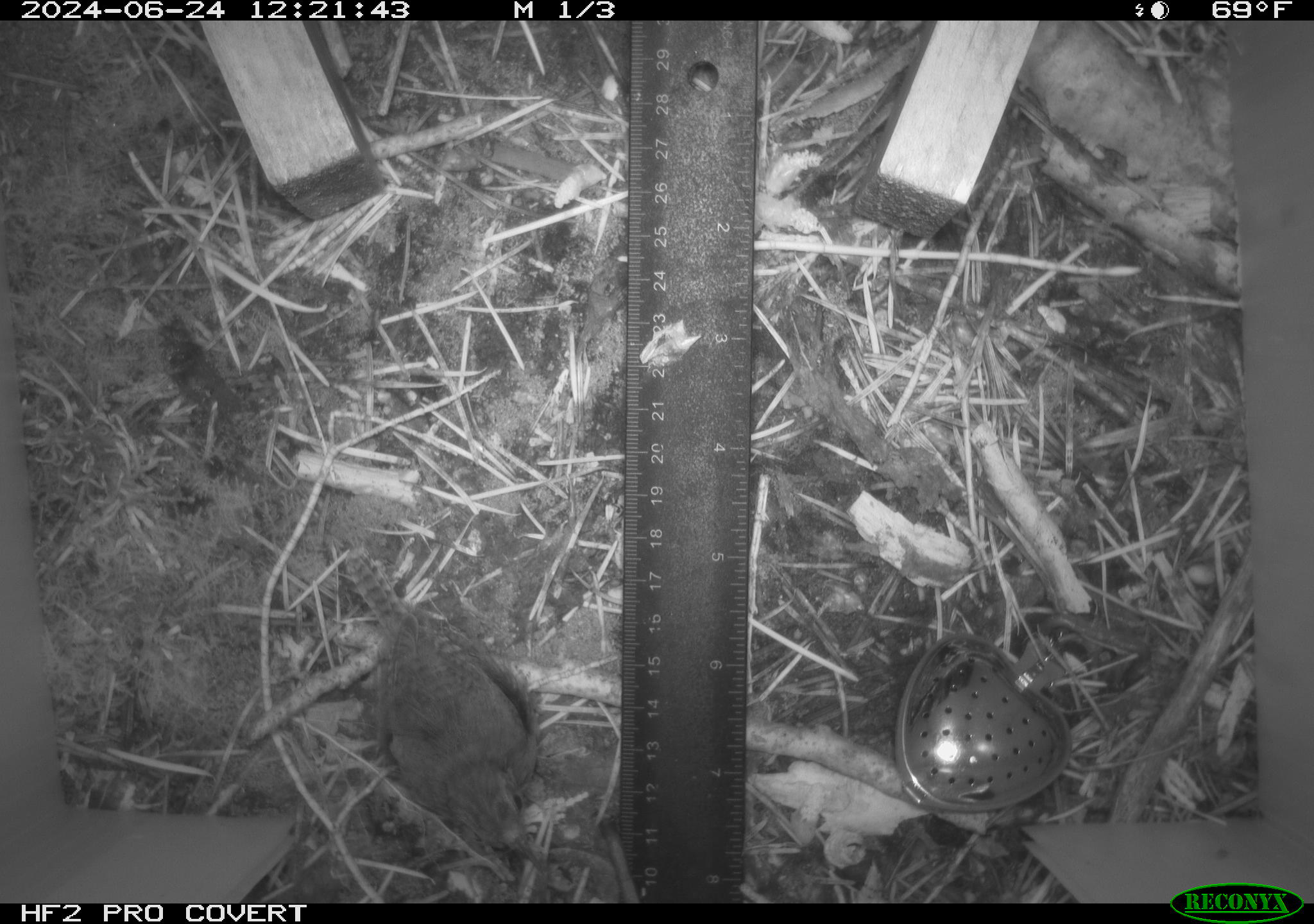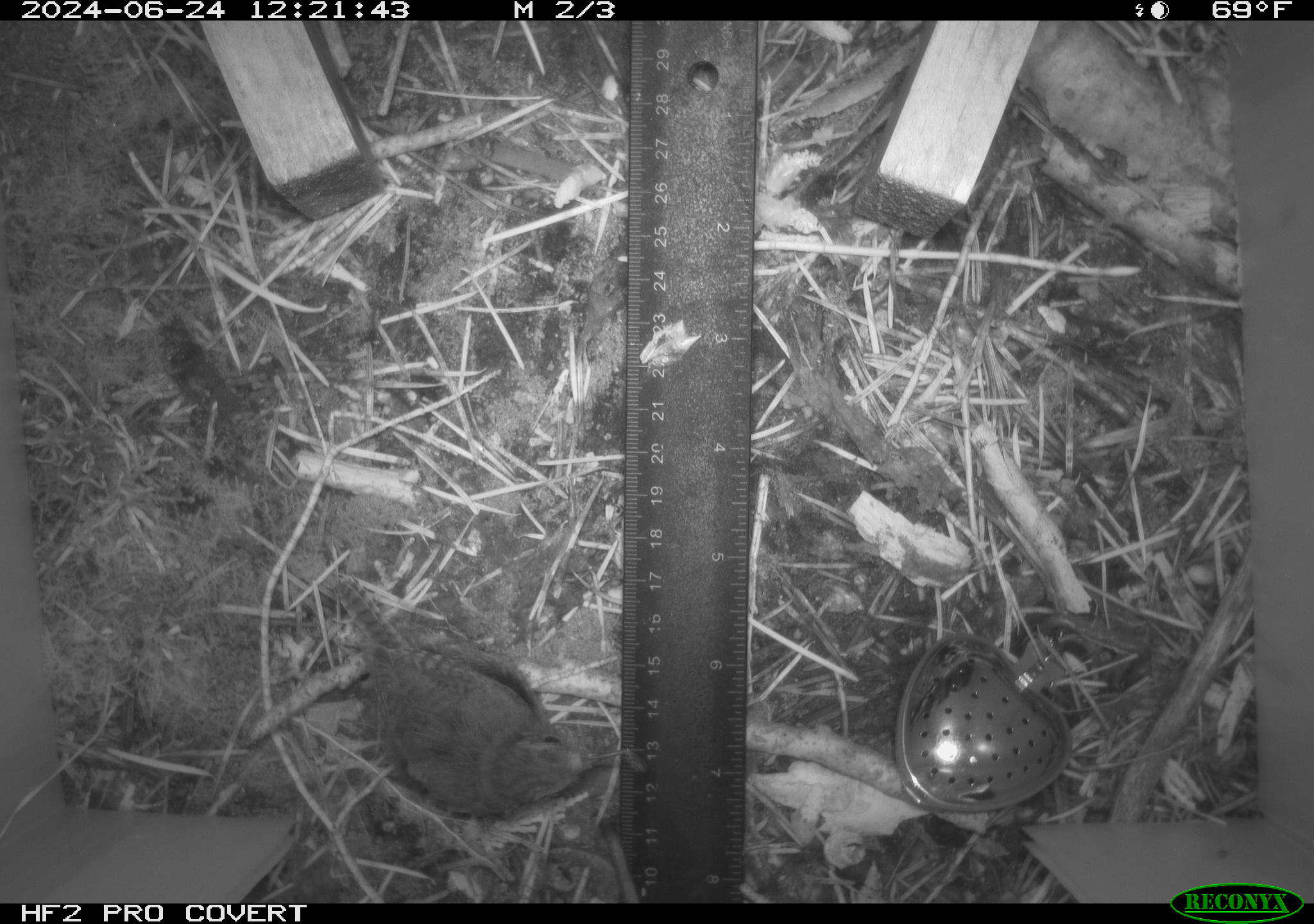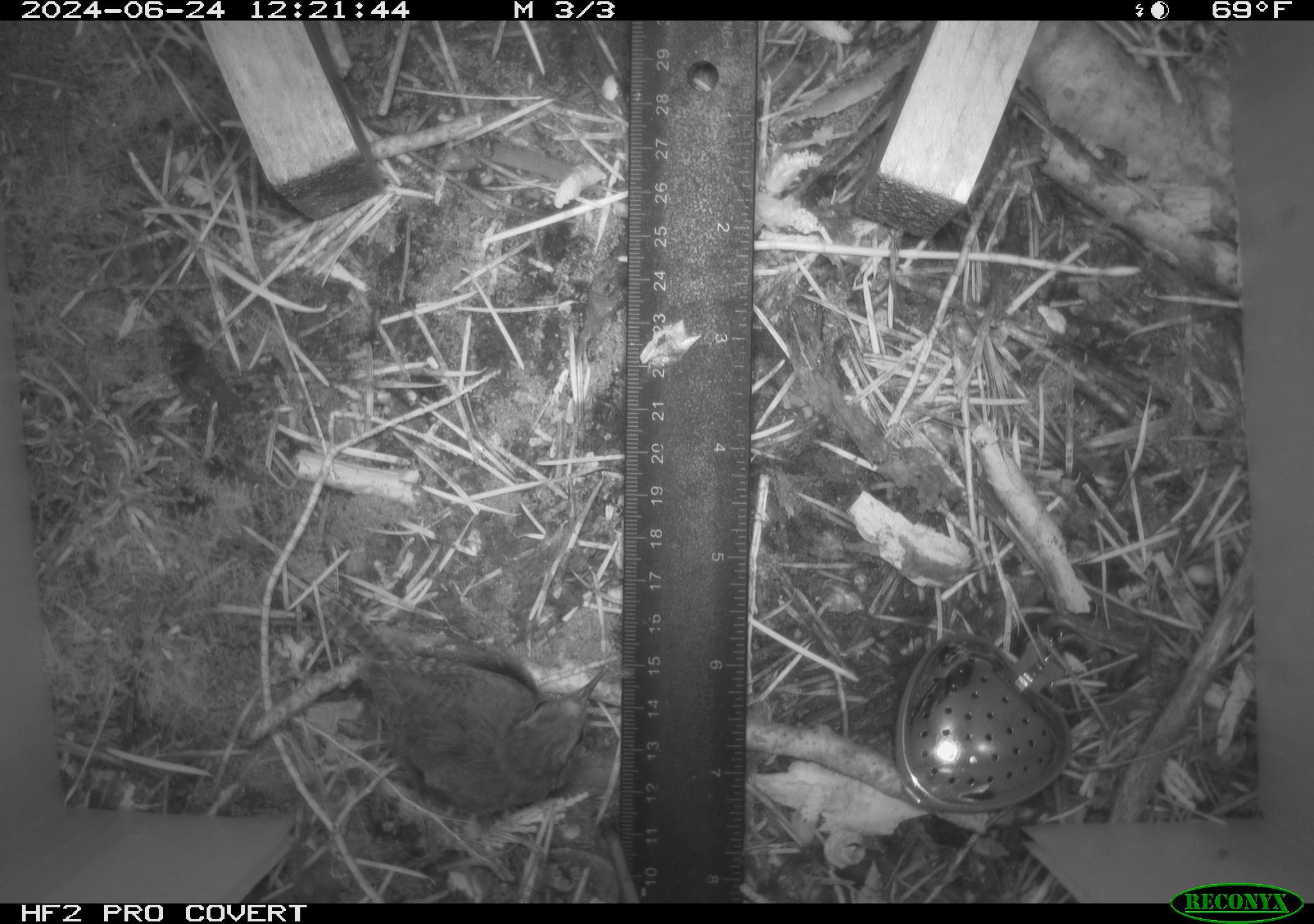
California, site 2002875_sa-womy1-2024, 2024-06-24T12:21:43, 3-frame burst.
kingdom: Animalia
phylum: Chordata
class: Aves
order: Passeriformes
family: Troglodytidae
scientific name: Troglodytidae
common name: wren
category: troglodytidae family